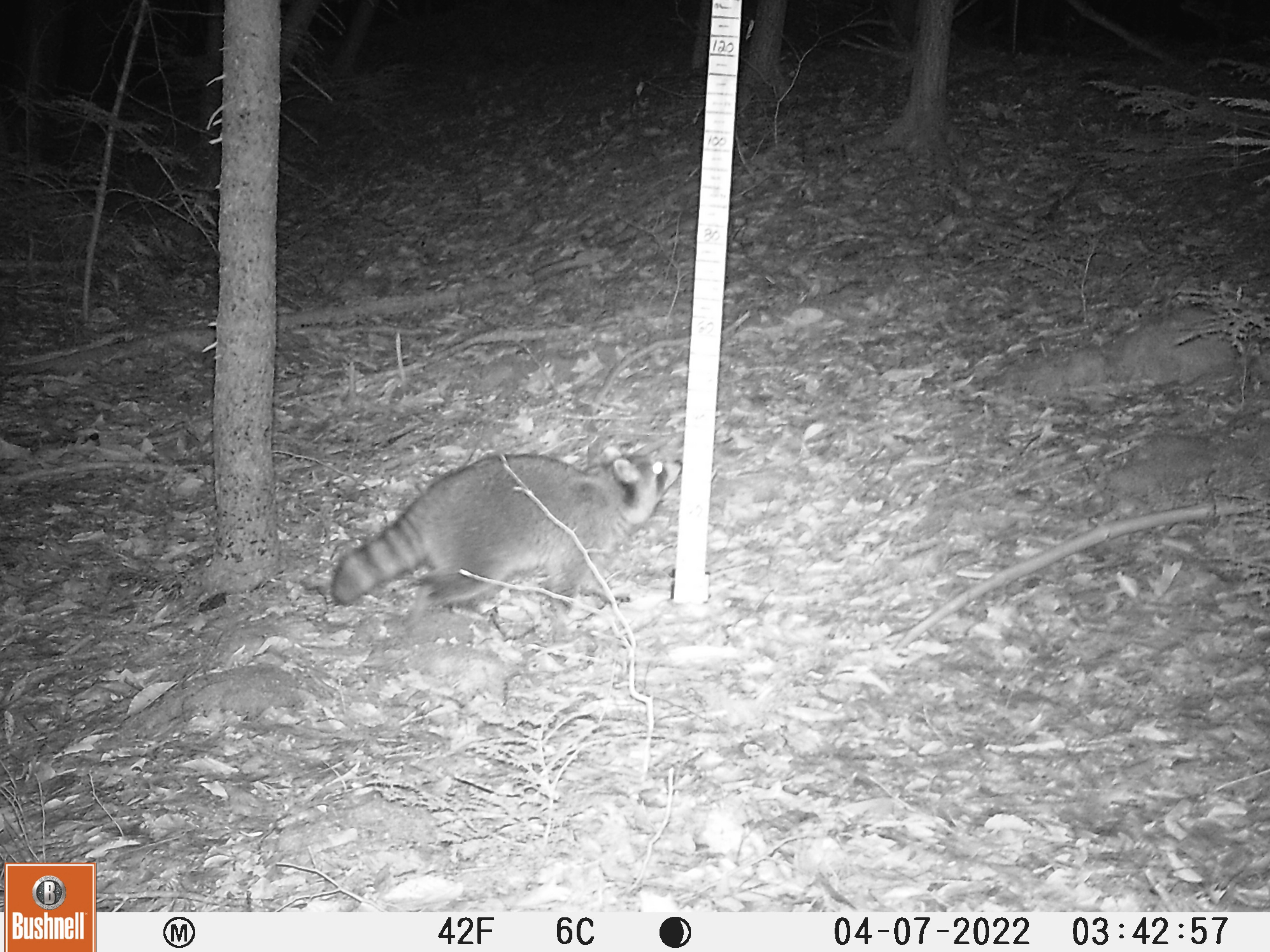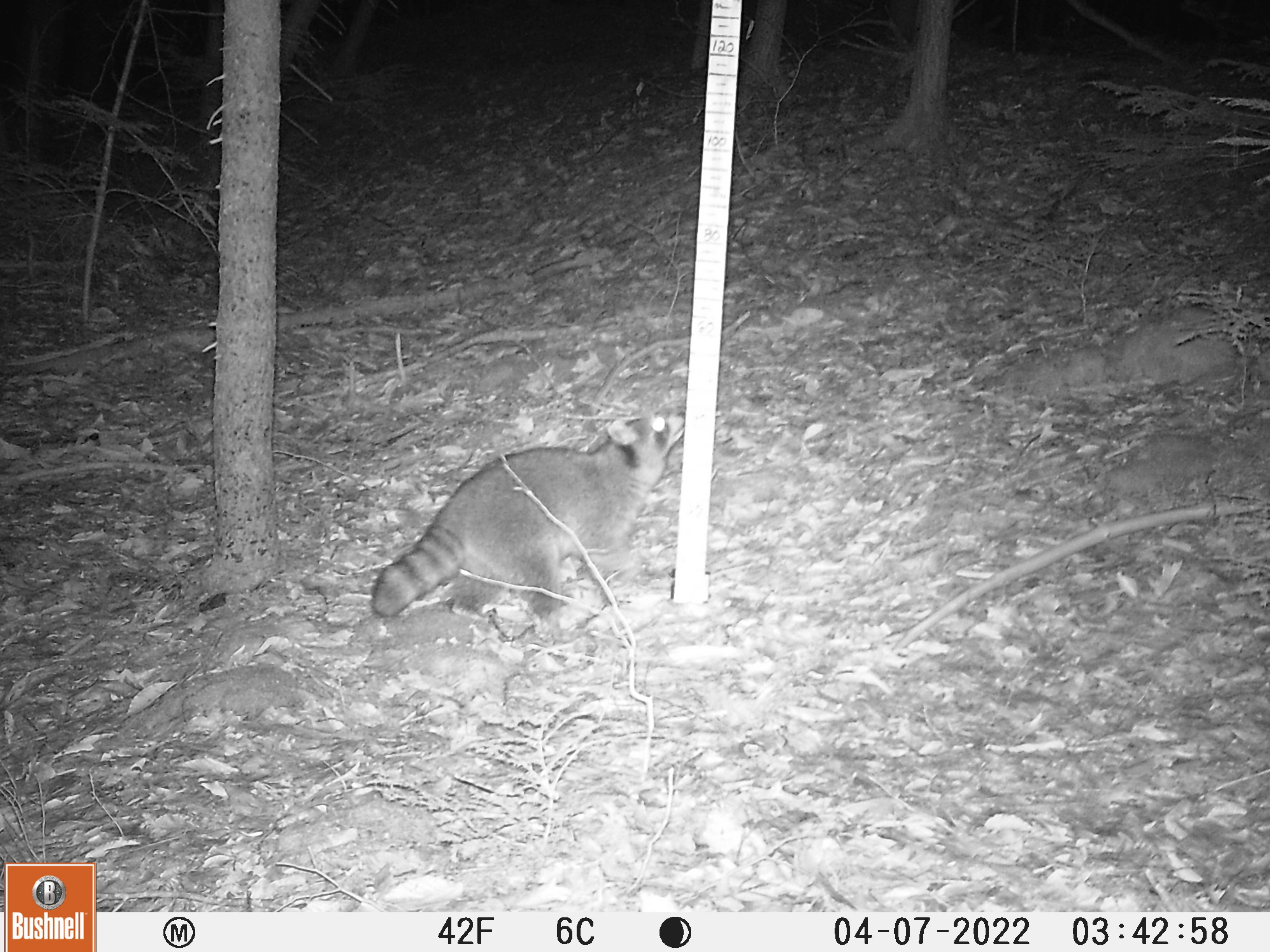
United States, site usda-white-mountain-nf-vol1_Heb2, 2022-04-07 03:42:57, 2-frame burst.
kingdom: Animalia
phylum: Chordata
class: Mammalia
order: Carnivora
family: Procyonidae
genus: Procyon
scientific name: Procyon lotor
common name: raccoon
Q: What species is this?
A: Raccoon (Procyon lotor).